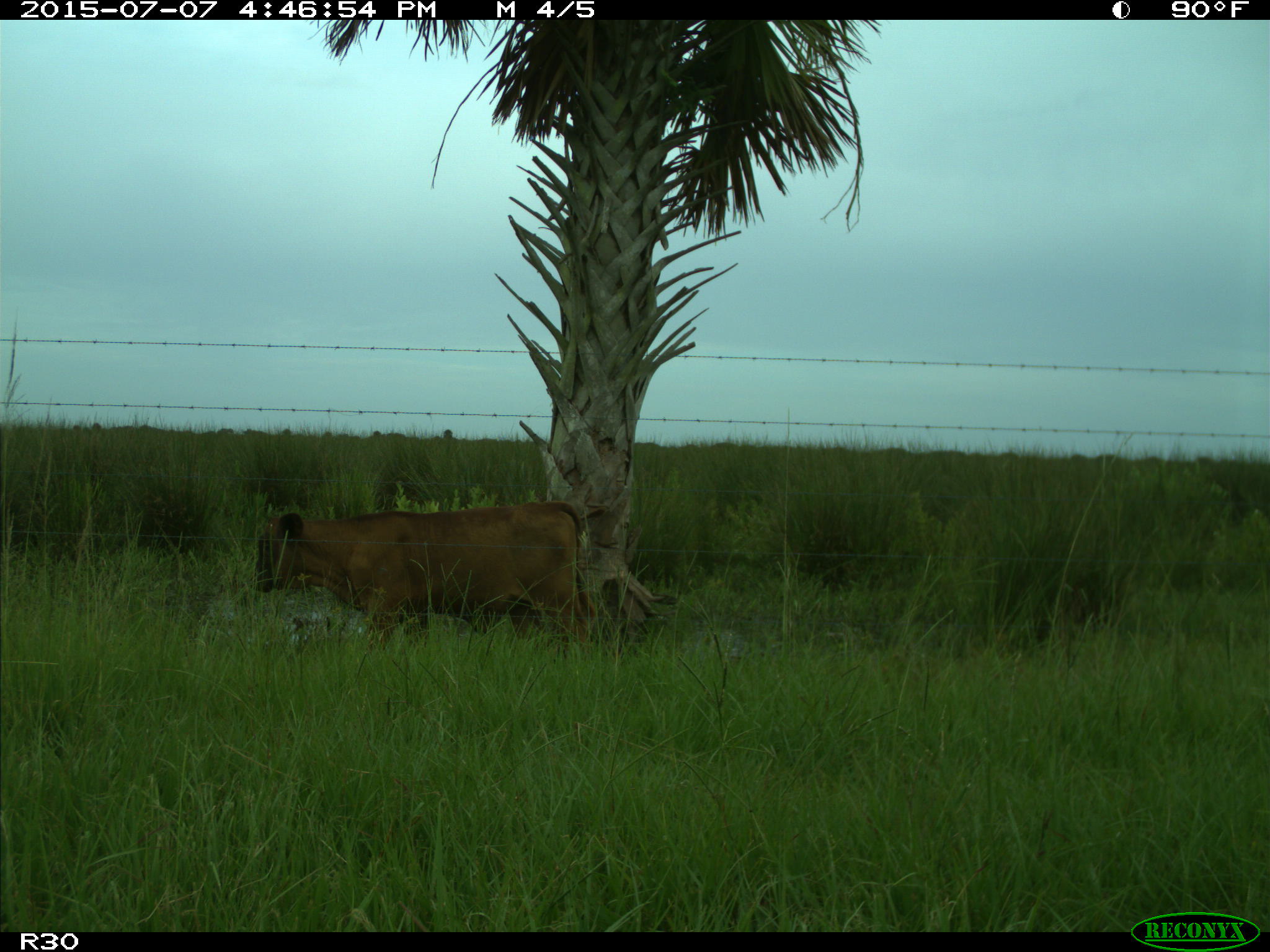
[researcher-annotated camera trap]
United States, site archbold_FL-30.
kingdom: Animalia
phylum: Chordata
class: Mammalia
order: Artiodactyla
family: Bovidae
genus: Bos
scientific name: Bos taurus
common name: domestic cow